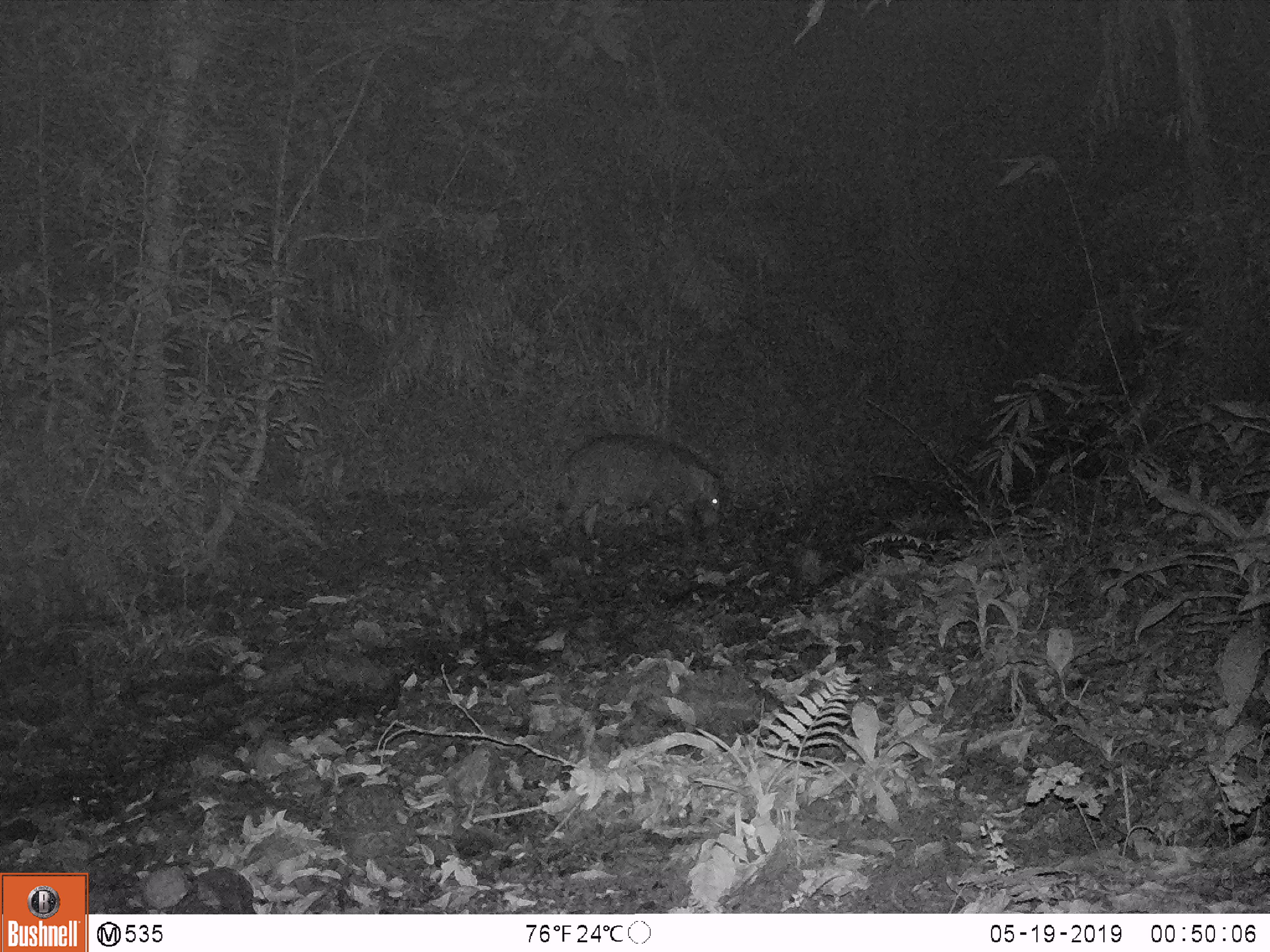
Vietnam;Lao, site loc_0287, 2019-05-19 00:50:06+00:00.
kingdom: Animalia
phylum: Chordata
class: Mammalia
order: Artiodactyla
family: Suidae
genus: Sus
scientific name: Sus scrofa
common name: eurasian wild pig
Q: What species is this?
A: Eurasian wild pig (Sus scrofa).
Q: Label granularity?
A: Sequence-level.